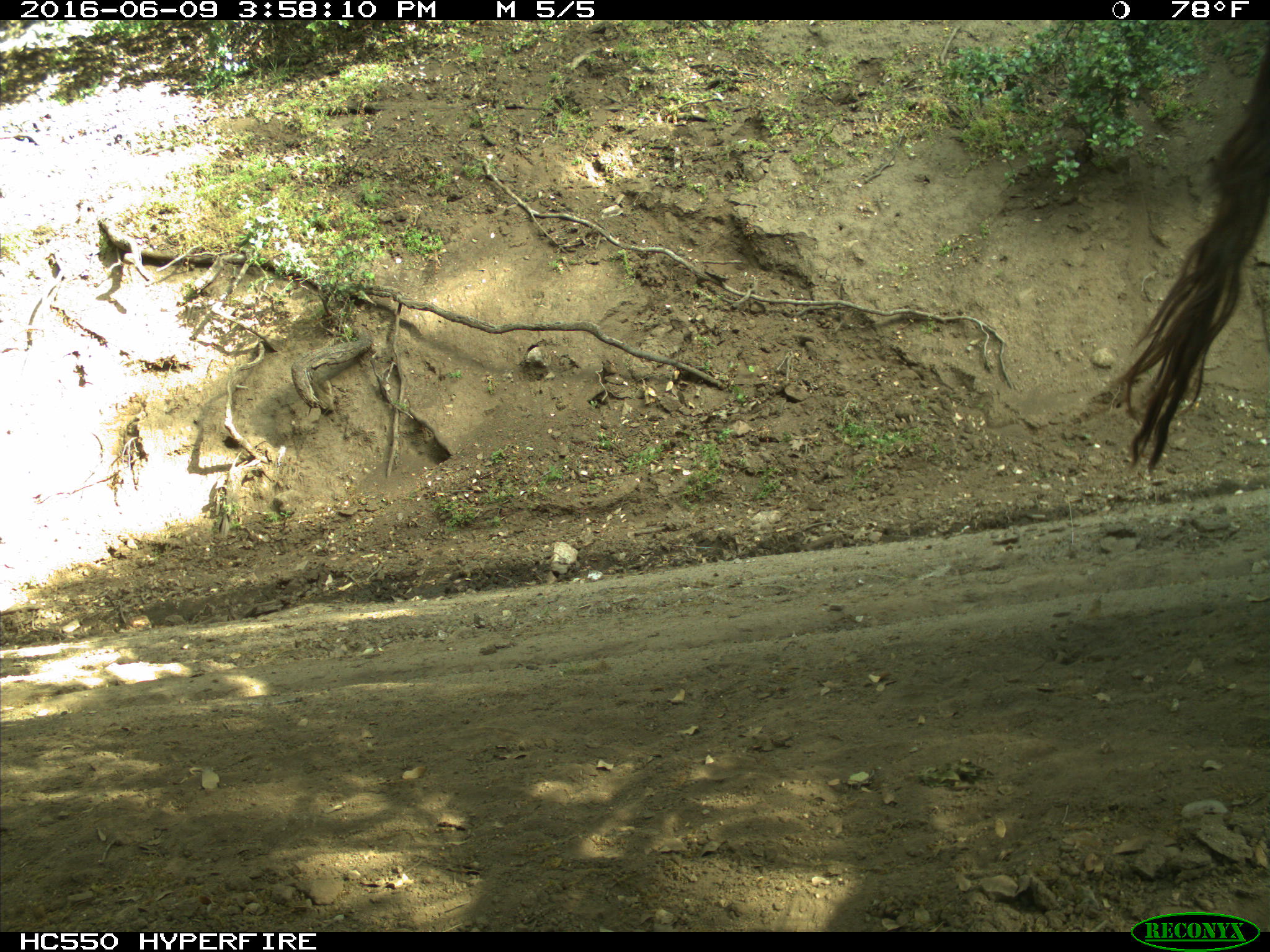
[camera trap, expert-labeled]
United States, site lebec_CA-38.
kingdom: Animalia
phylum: Chordata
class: Mammalia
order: Artiodactyla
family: Bovidae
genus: Bos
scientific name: Bos taurus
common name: domestic cow